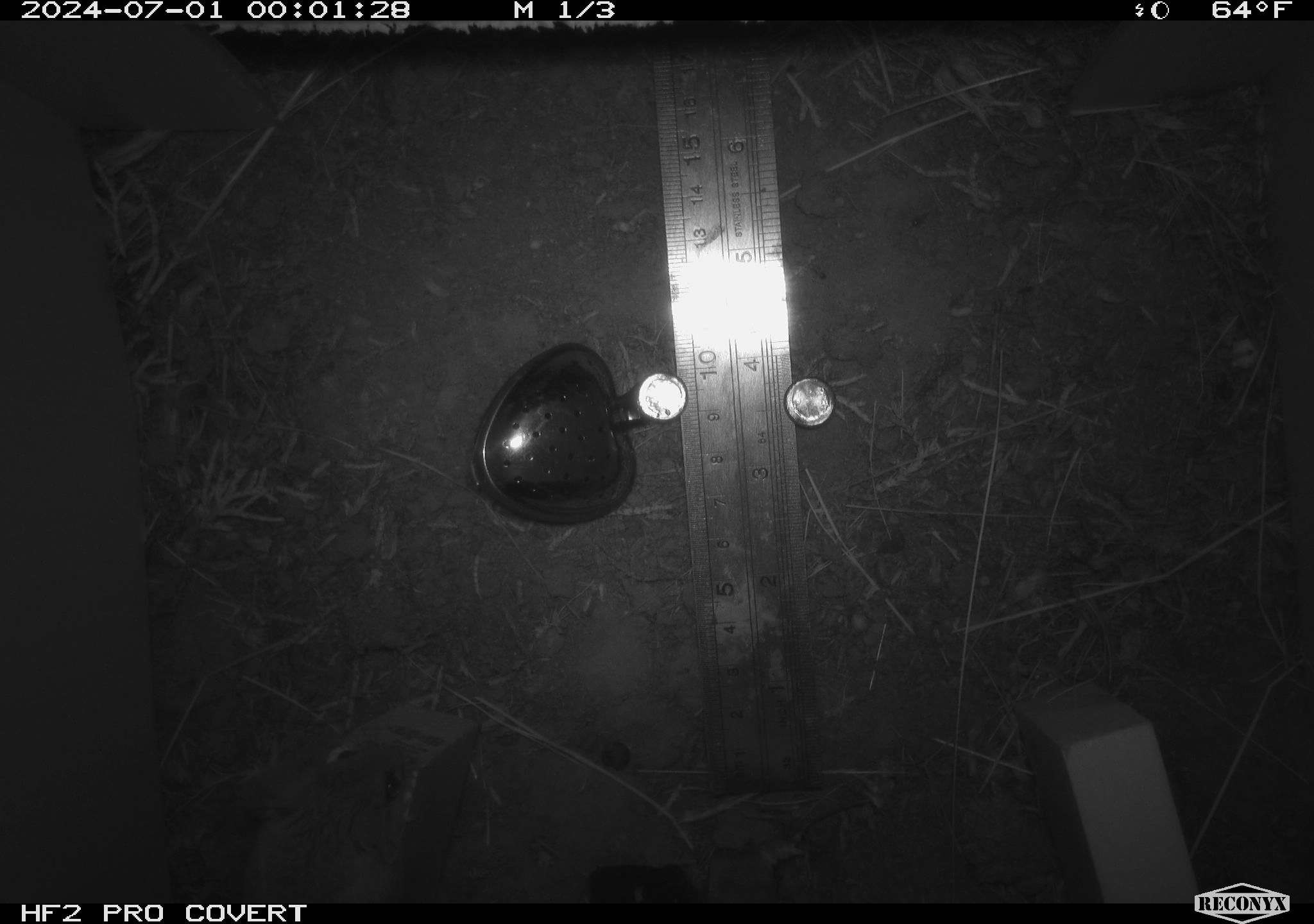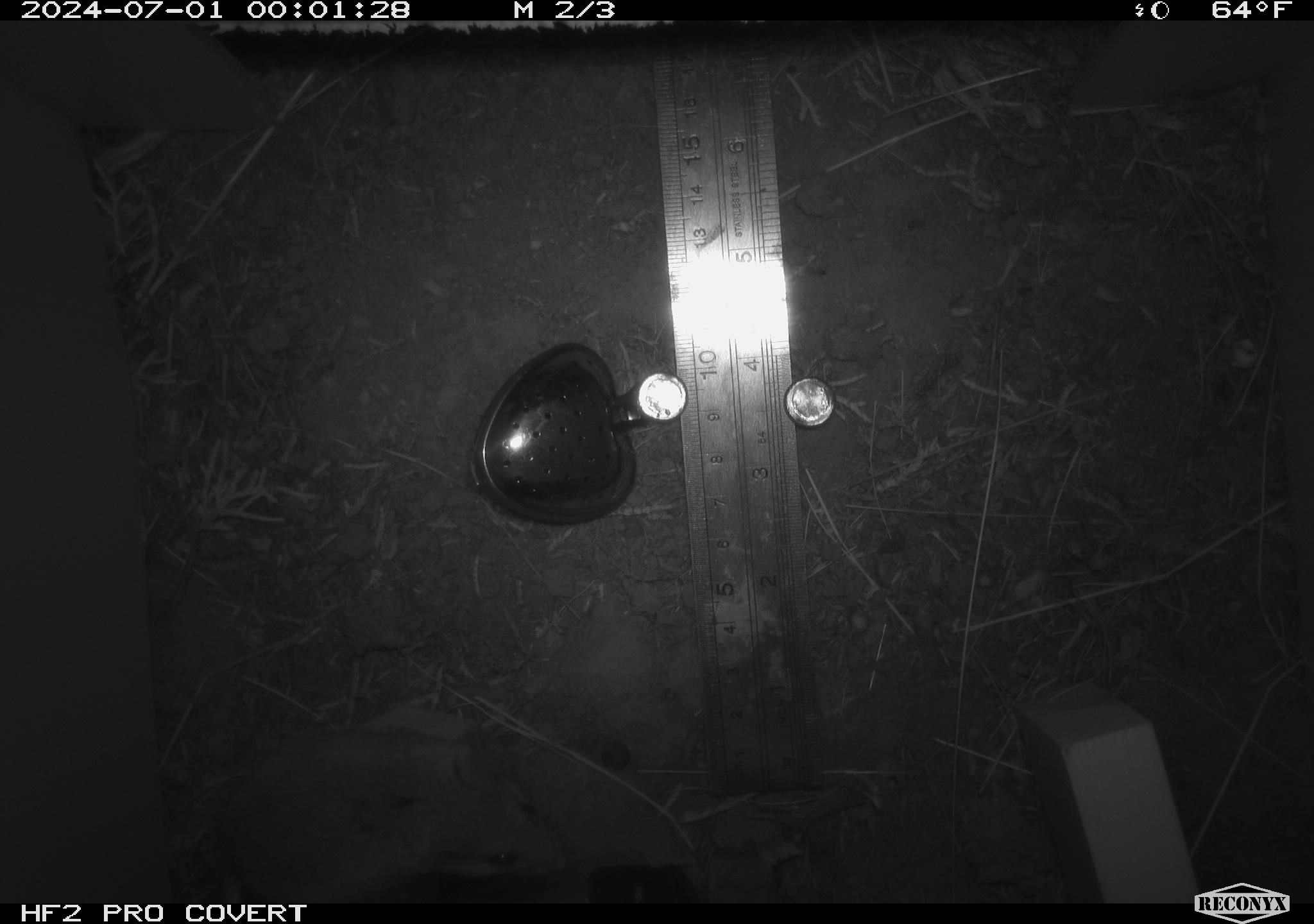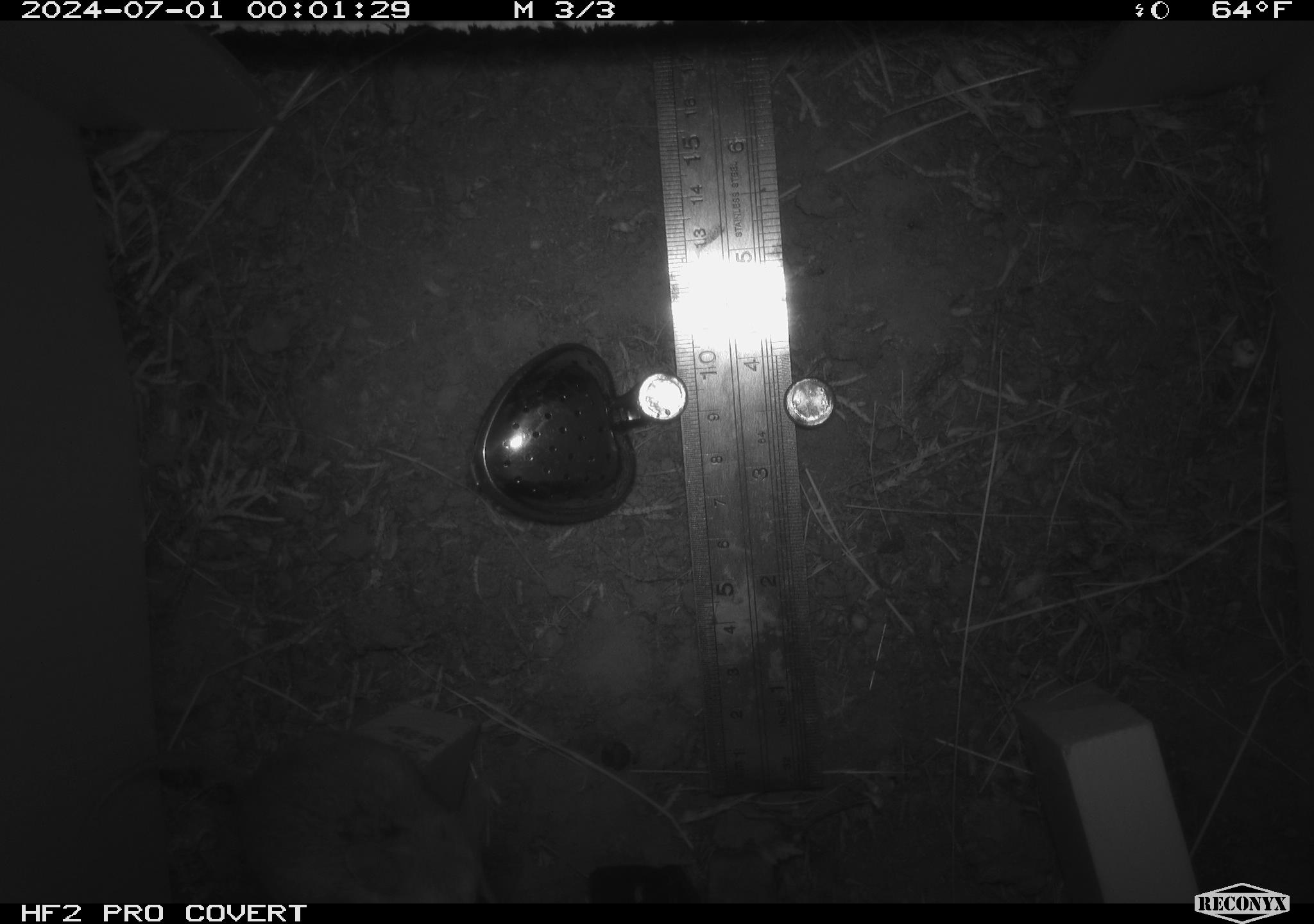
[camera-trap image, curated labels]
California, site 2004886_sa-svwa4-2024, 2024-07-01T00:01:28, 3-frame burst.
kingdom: Animalia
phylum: Chordata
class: Mammalia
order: Rodentia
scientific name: Rodentia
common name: mouse species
Mouse species (Rodentia).